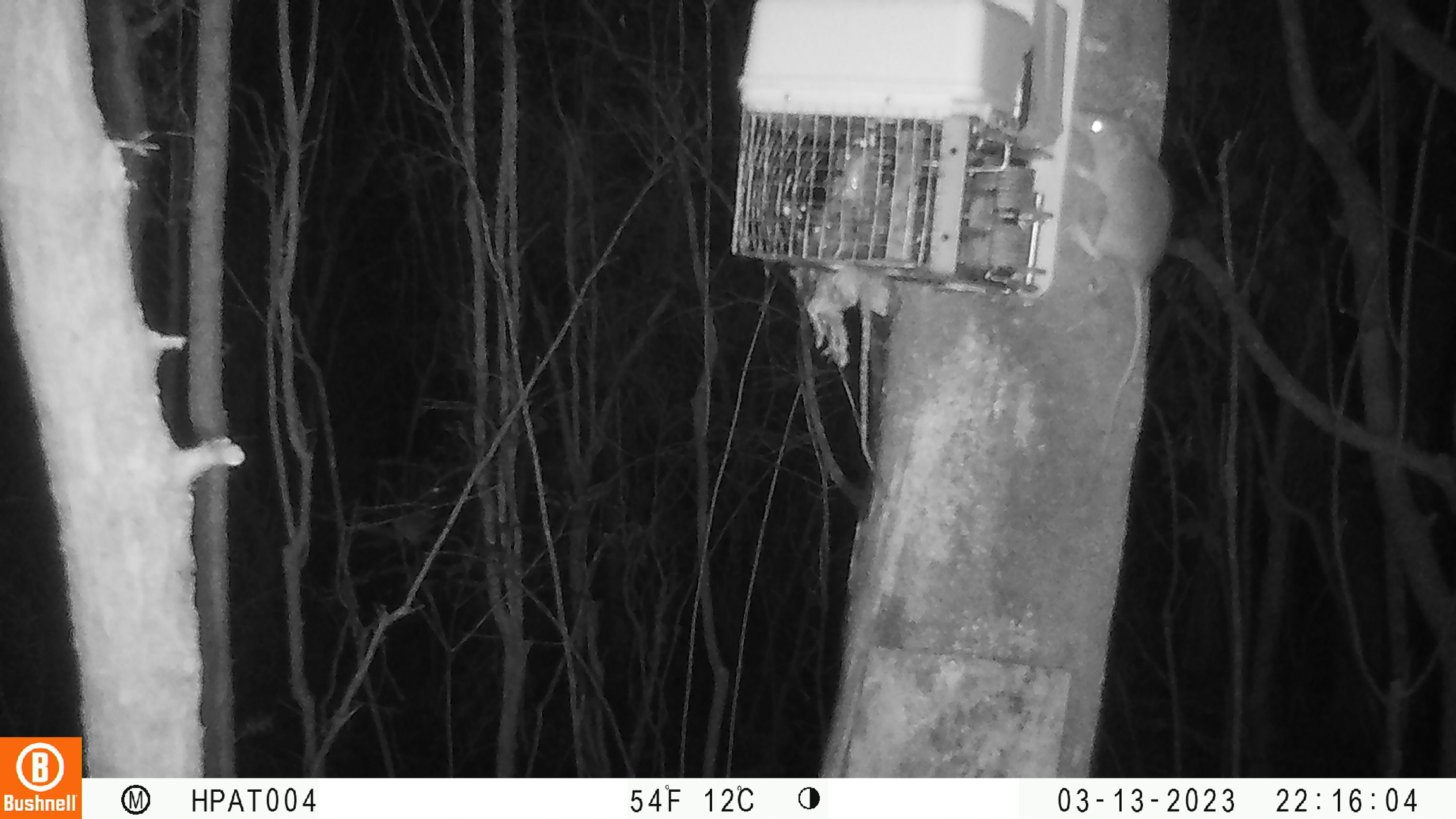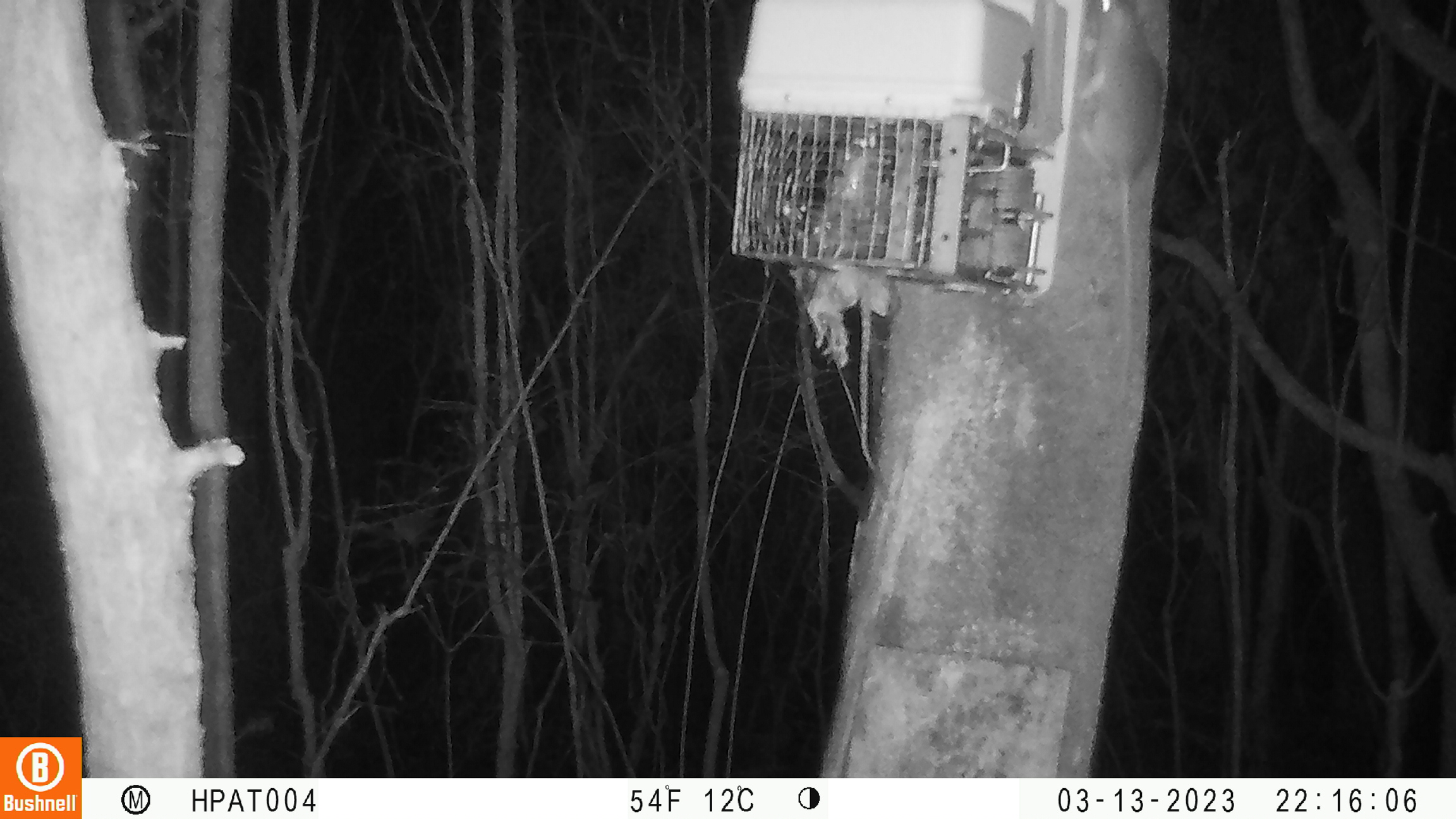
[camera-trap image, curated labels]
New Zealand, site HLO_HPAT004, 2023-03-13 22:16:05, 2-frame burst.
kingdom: Animalia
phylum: Chordata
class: Mammalia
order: Rodentia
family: Muridae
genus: Rattus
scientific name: Rattus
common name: rat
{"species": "rat (Rattus)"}